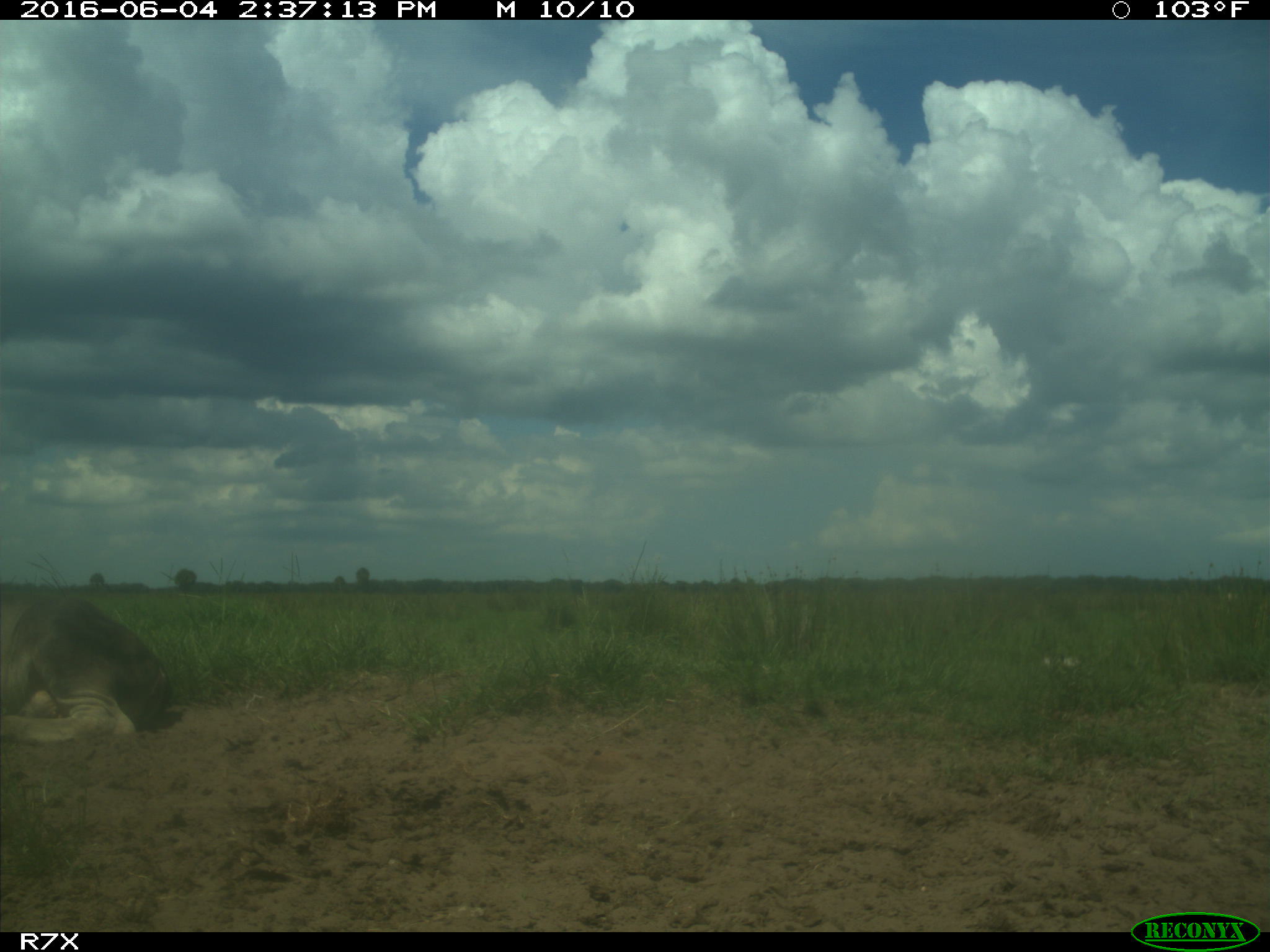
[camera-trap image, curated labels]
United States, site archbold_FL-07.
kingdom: Animalia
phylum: Chordata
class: Mammalia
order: Artiodactyla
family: Bovidae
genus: Bos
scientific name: Bos taurus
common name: domestic cow